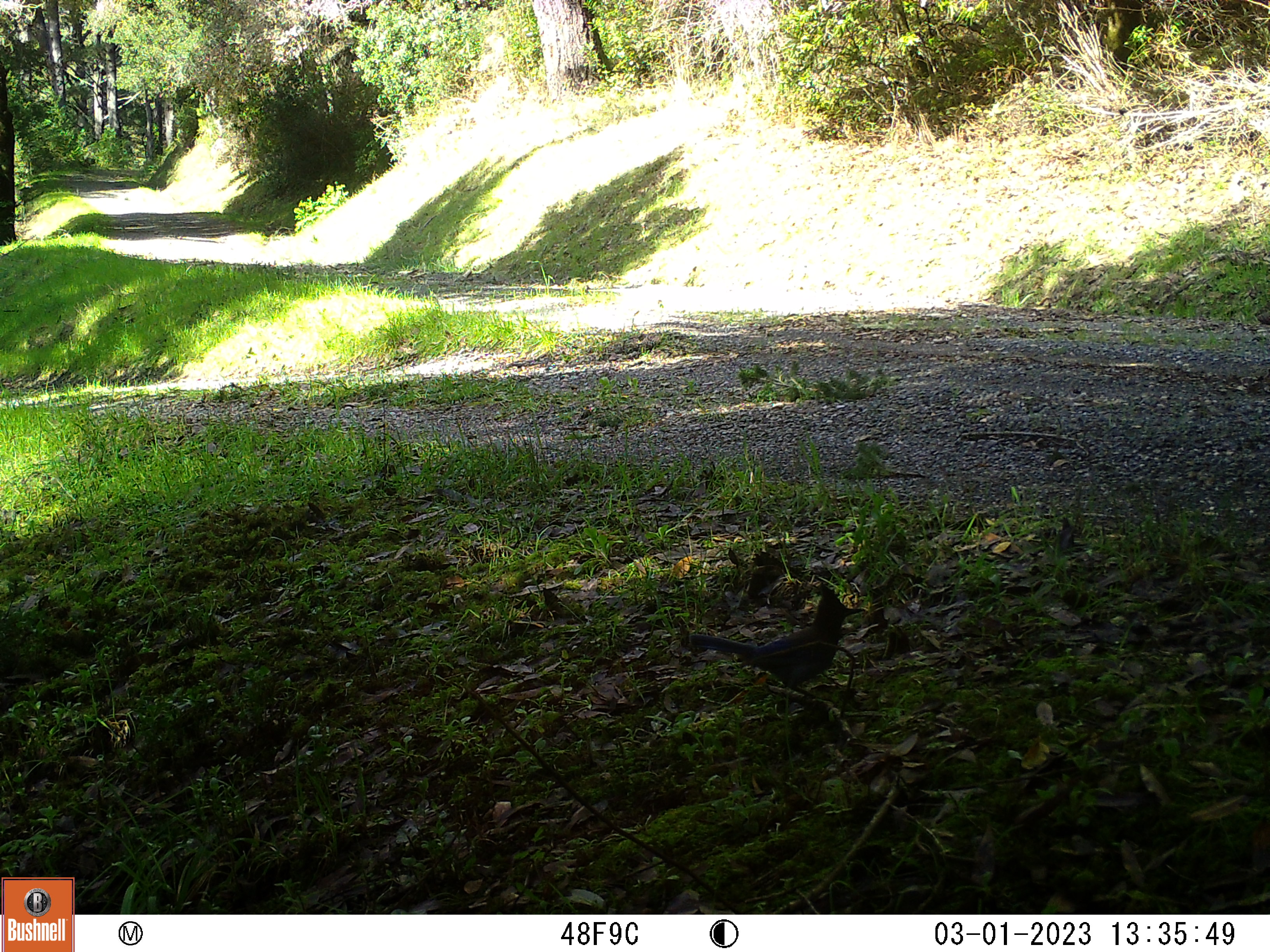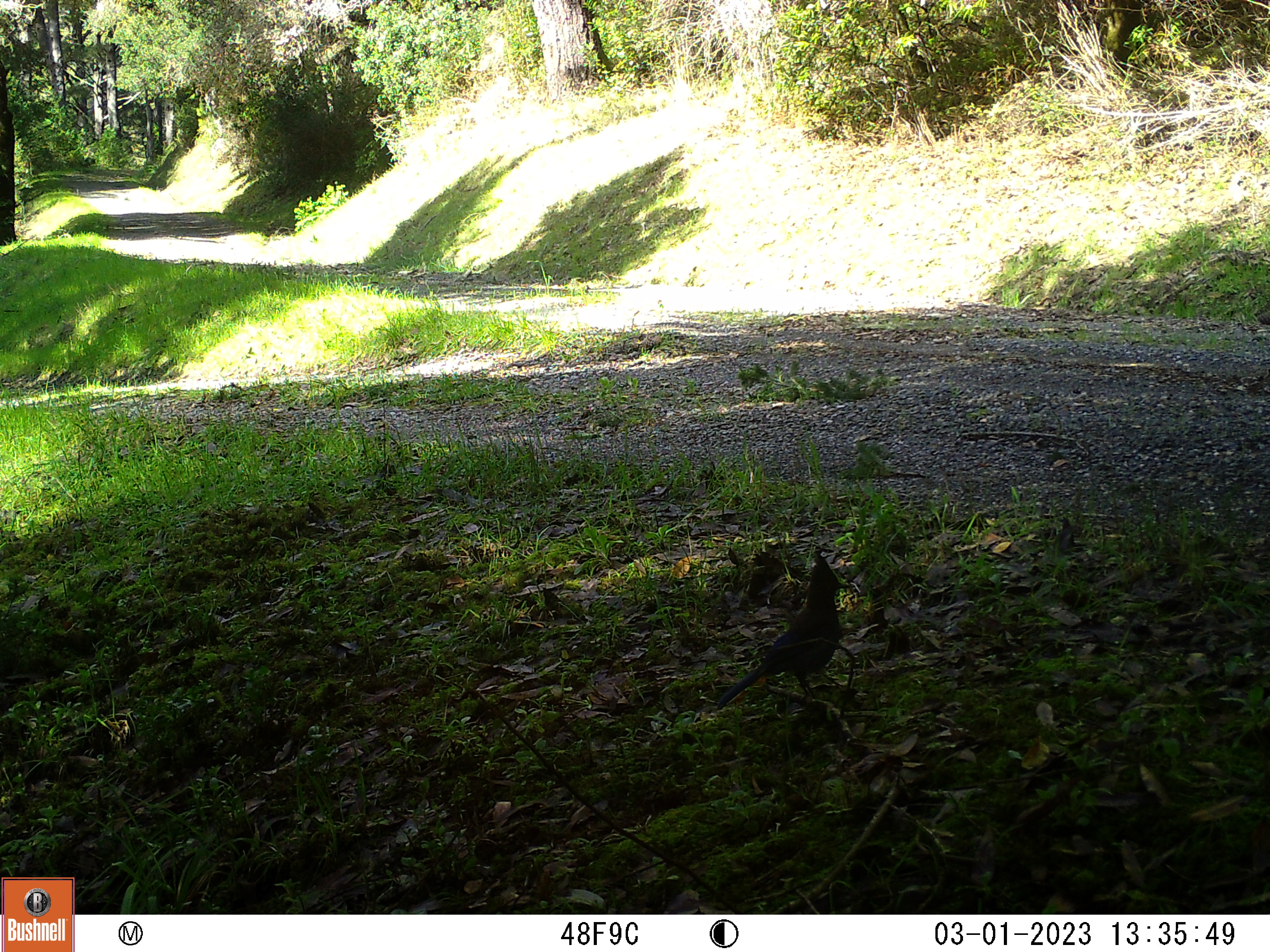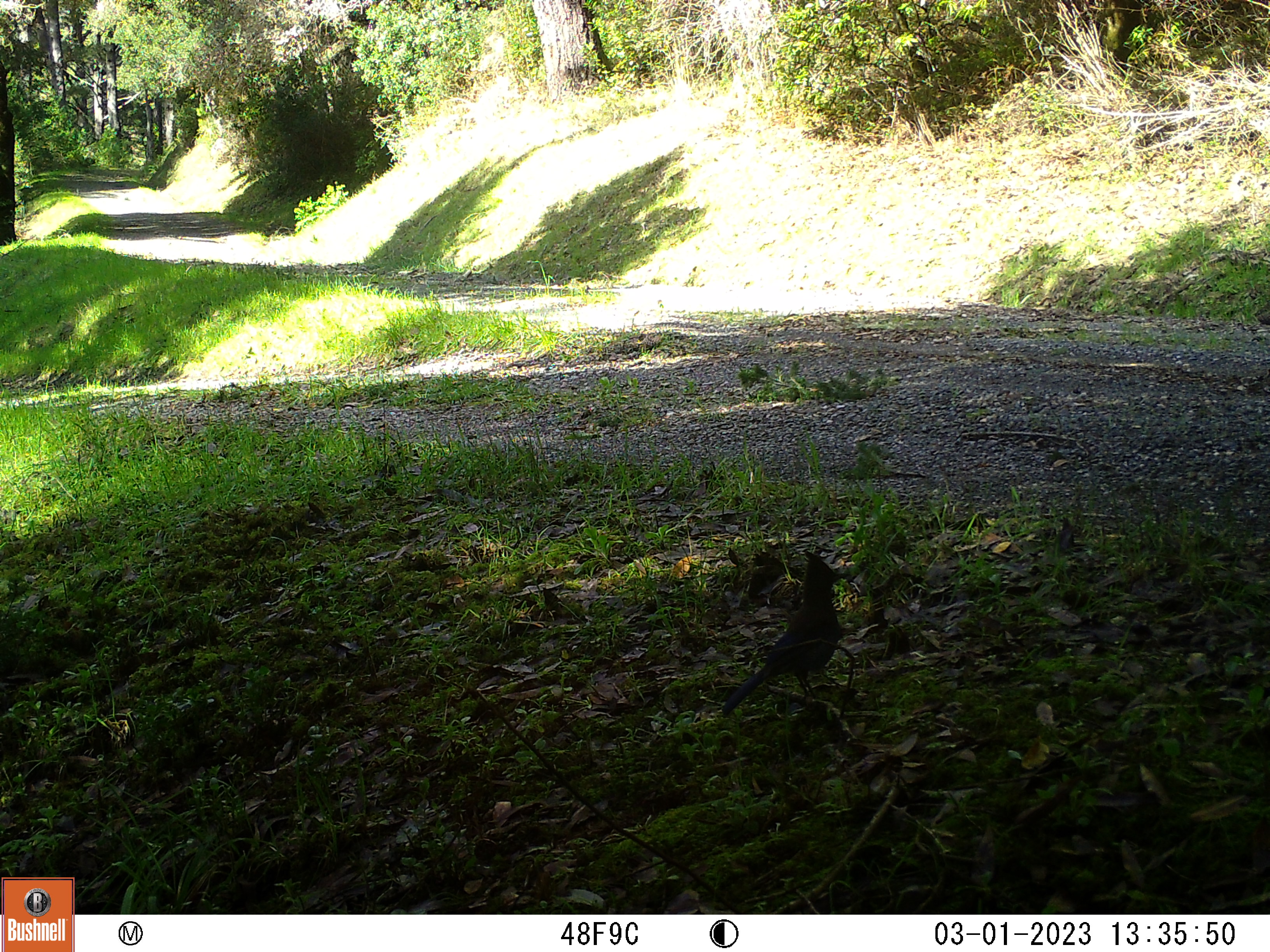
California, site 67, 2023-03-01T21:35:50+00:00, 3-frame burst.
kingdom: Animalia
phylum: Chordata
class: Aves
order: Passeriformes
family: Corvidae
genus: Cyanocitta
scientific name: Cyanocitta stelleri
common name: steller's jay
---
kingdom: Animalia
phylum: Chordata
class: Aves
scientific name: Aves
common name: bird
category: unknown bird